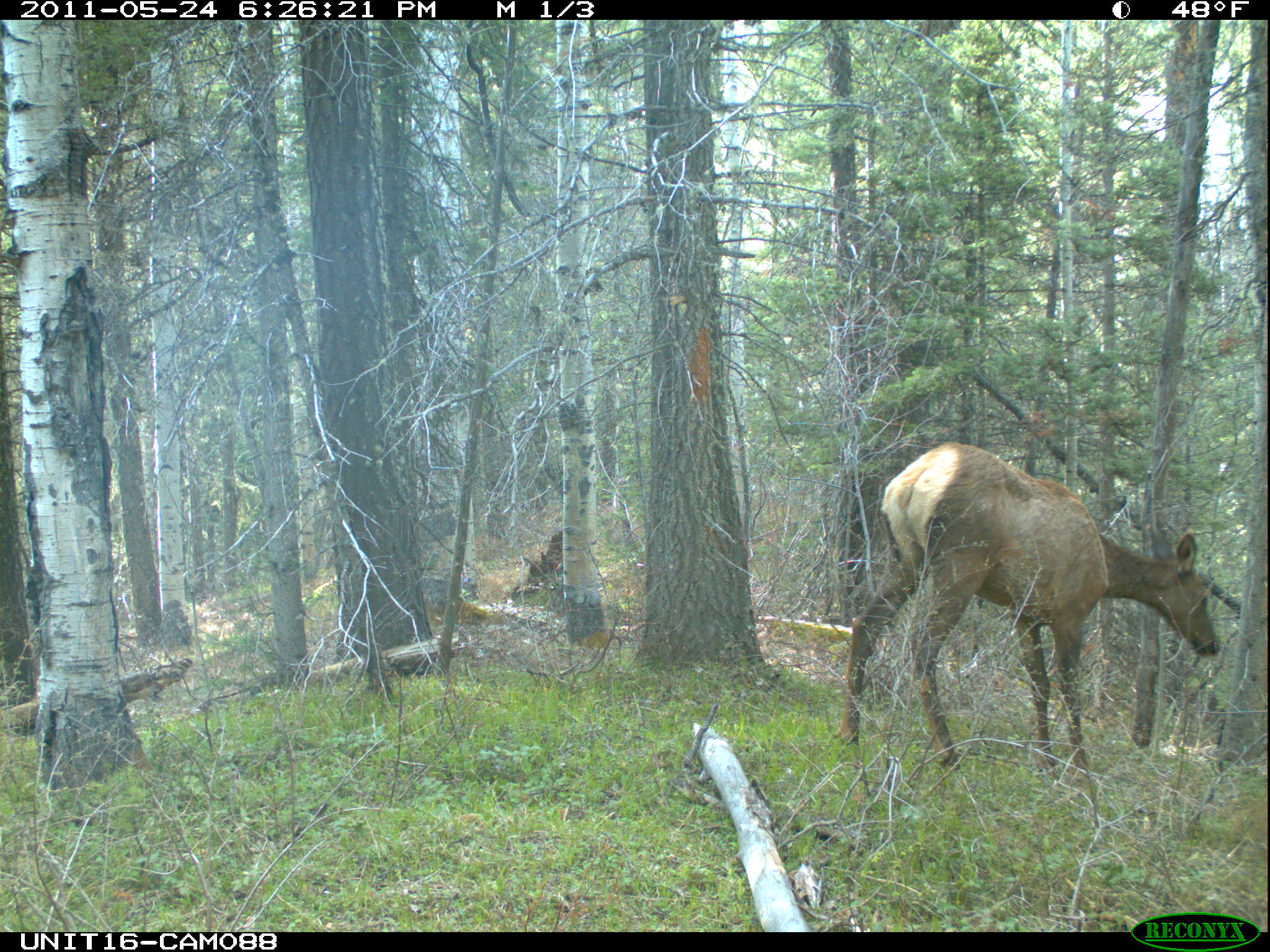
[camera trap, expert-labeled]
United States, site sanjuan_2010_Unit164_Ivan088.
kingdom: Animalia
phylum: Chordata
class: Mammalia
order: Artiodactyla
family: Cervidae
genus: Cervus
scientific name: Cervus elaphus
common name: red deer